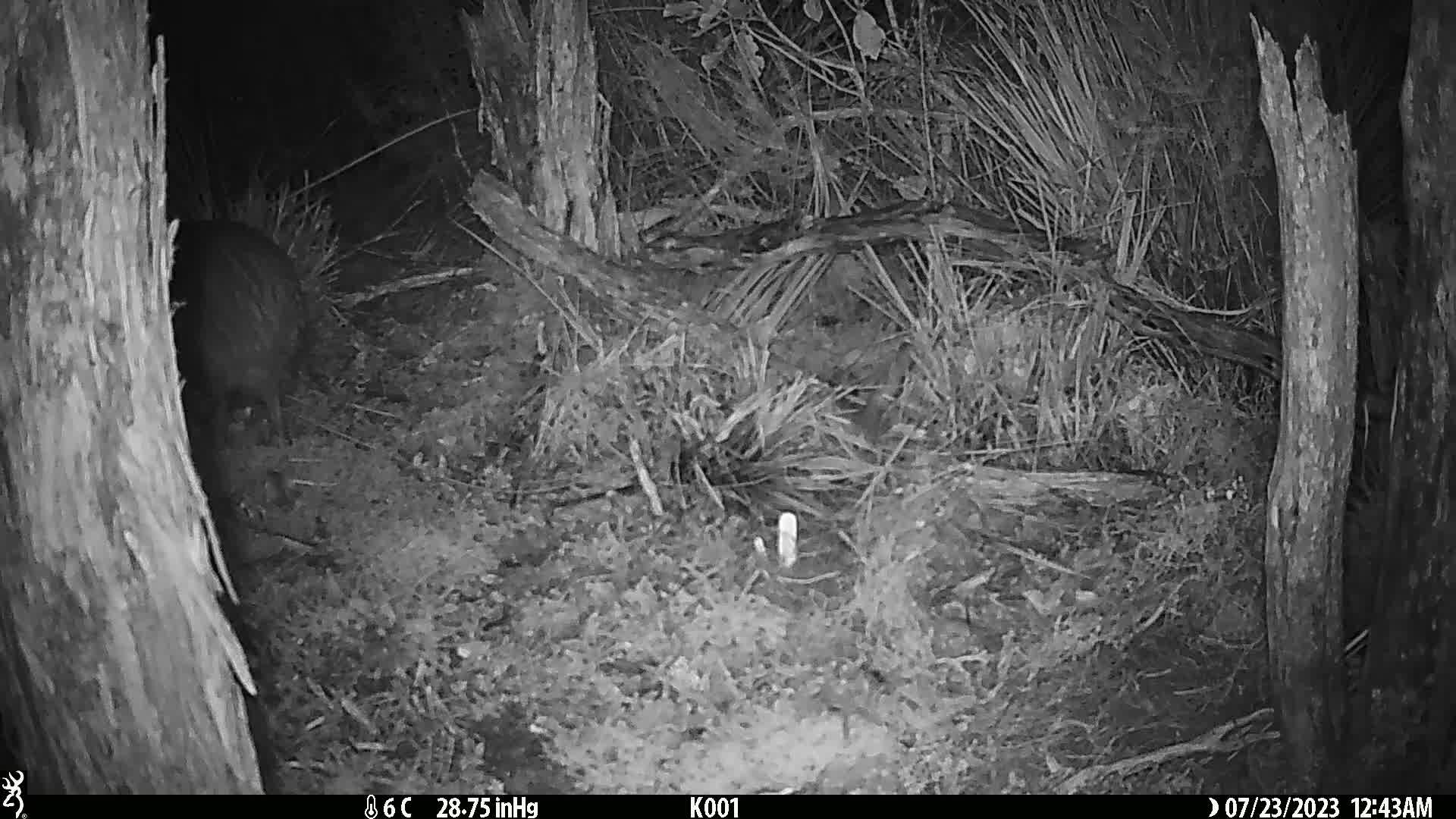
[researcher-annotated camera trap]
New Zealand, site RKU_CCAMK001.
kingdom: Animalia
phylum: Chordata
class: Aves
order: Apterygiformes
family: Apterygidae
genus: Apteryx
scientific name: Apteryx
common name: kiwi